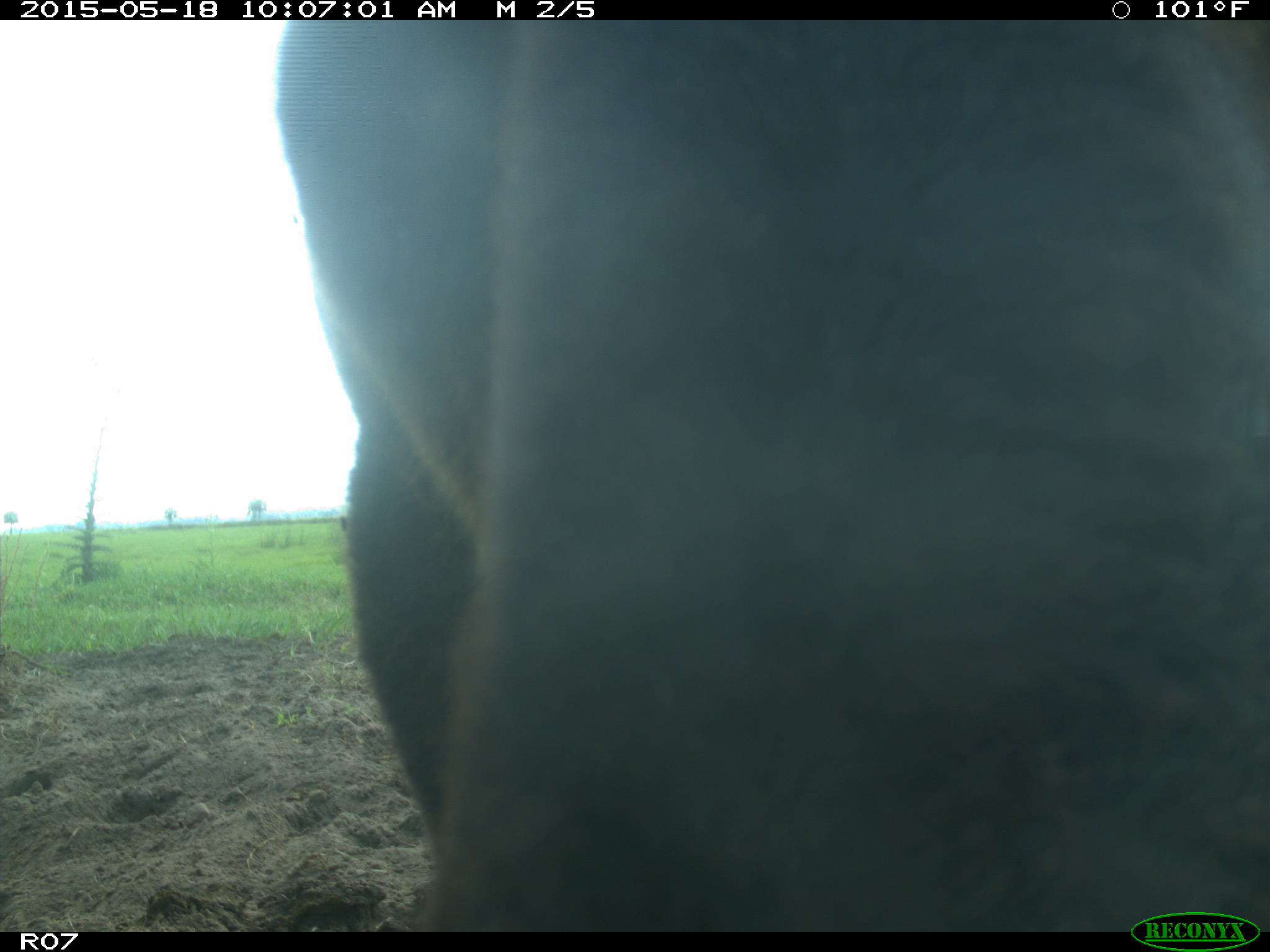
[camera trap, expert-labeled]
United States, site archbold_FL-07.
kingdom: Animalia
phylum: Chordata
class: Mammalia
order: Artiodactyla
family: Bovidae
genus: Bos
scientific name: Bos taurus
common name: domestic cow